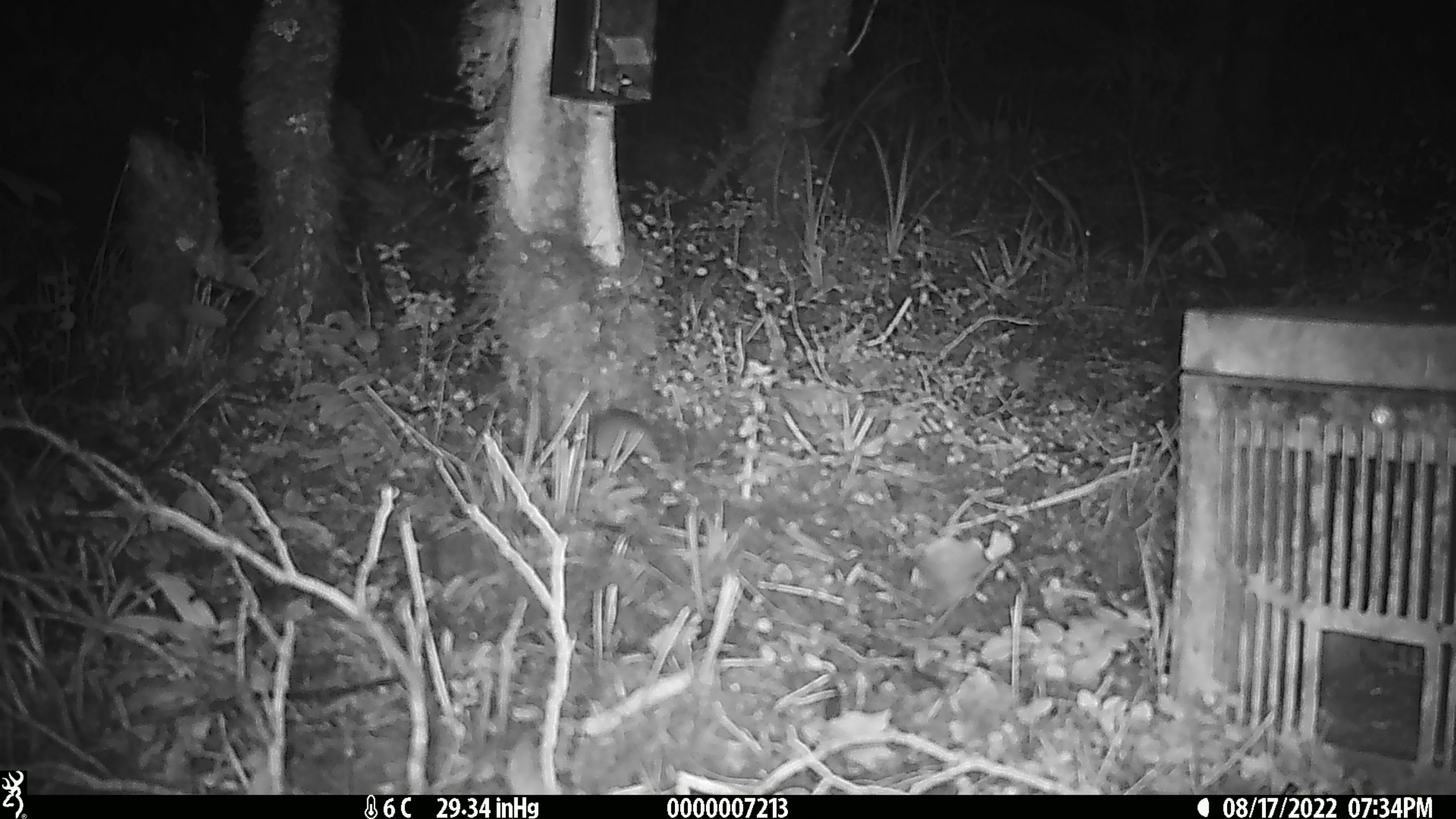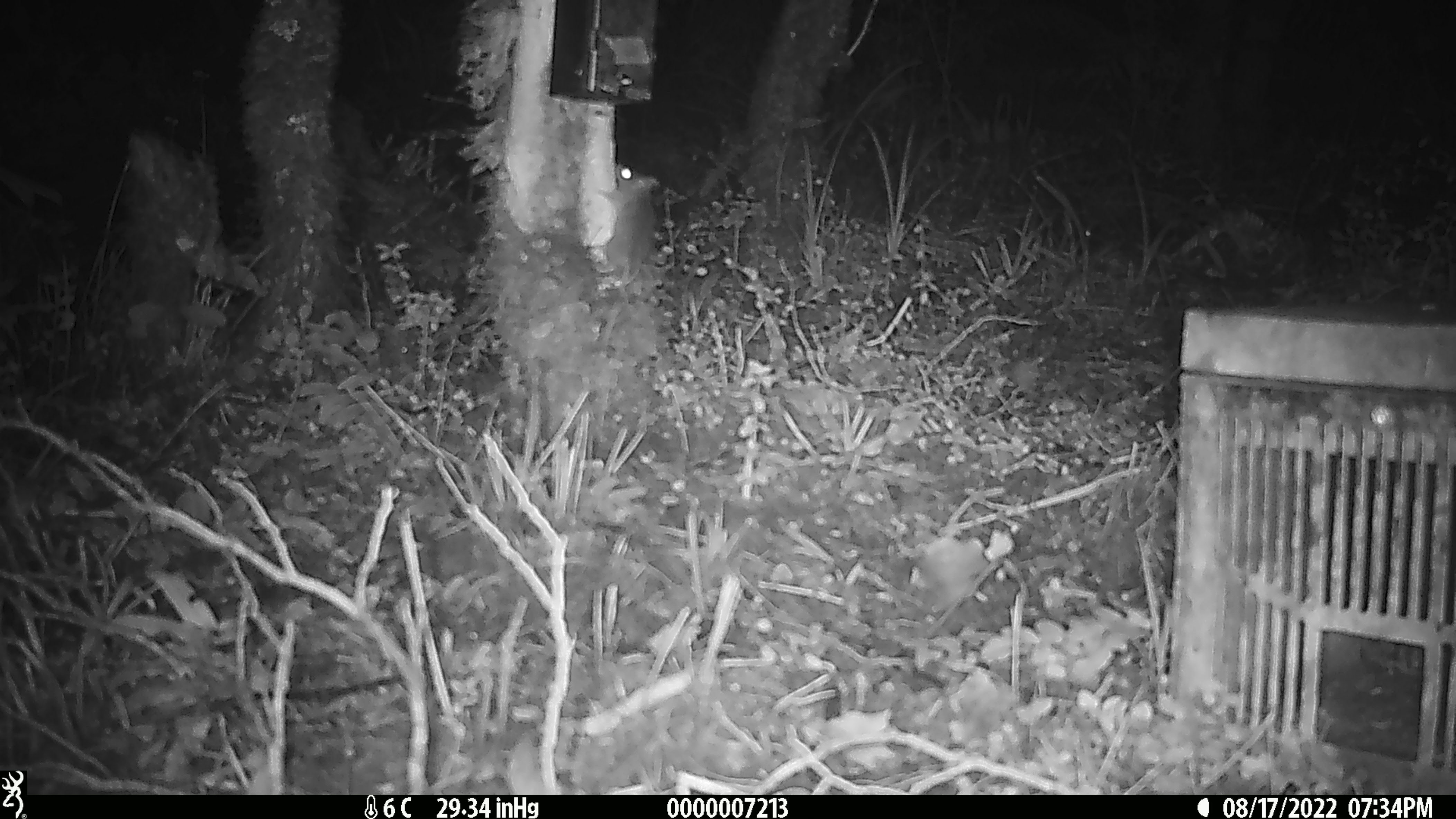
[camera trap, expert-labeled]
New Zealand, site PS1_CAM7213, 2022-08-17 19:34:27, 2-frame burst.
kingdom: Animalia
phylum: Chordata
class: Mammalia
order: Rodentia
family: Muridae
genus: Mus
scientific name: Mus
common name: mouse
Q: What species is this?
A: Mouse (Mus).